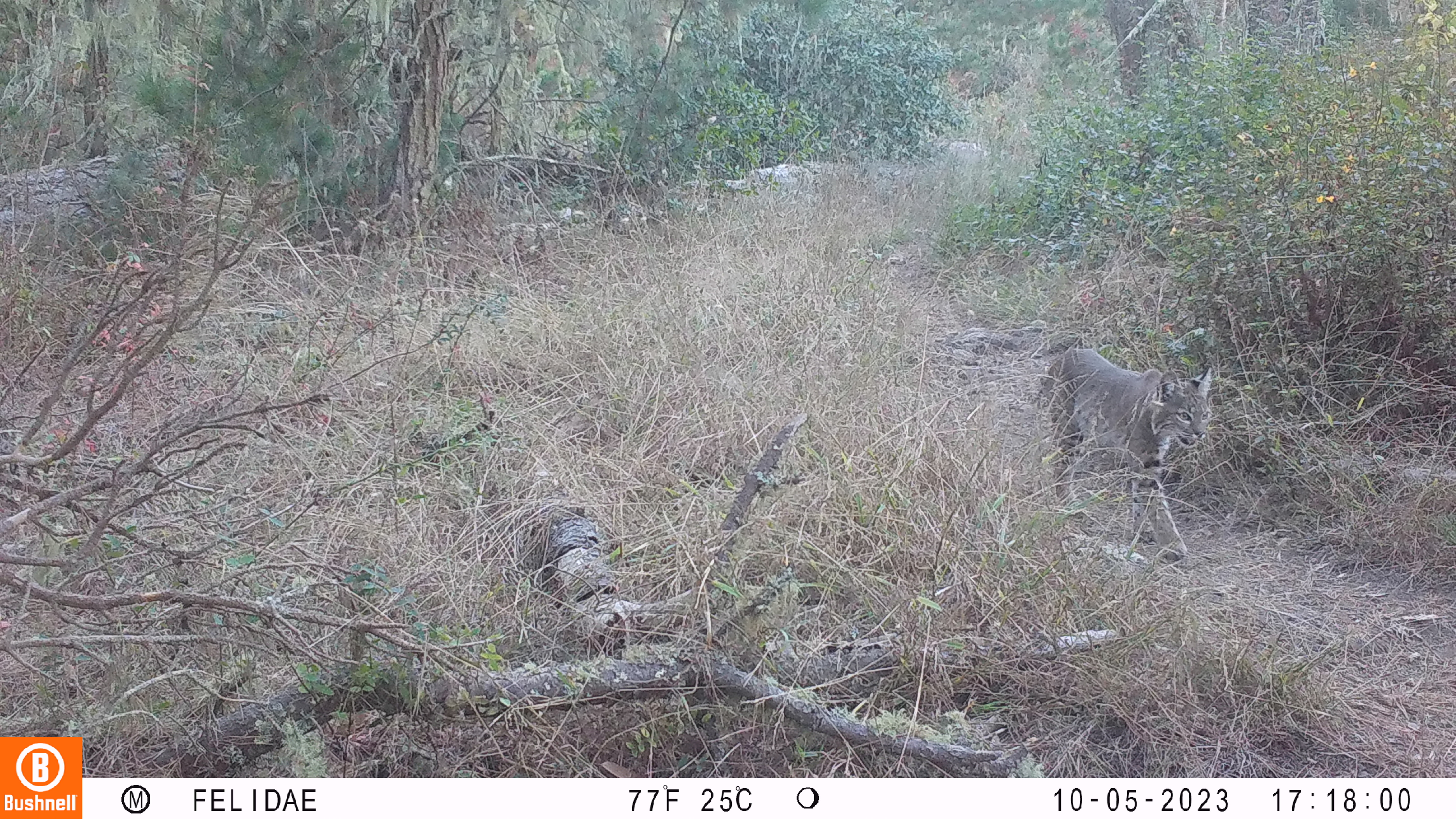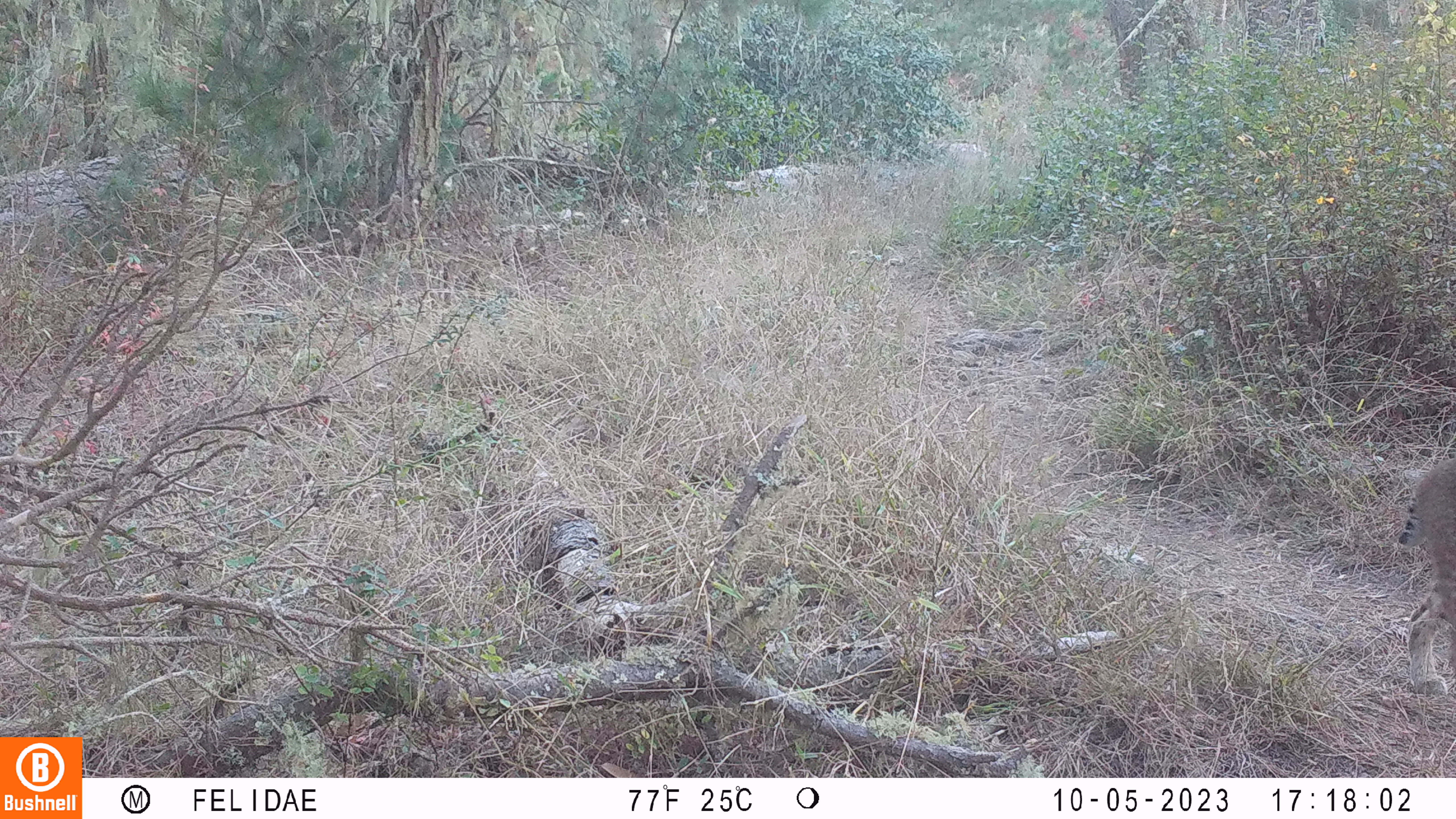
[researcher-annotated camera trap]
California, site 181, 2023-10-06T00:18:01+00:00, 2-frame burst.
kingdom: Animalia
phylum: Chordata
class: Mammalia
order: Carnivora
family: Felidae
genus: Lynx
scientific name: Lynx rufus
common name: bobcat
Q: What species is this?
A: Bobcat (Lynx rufus).